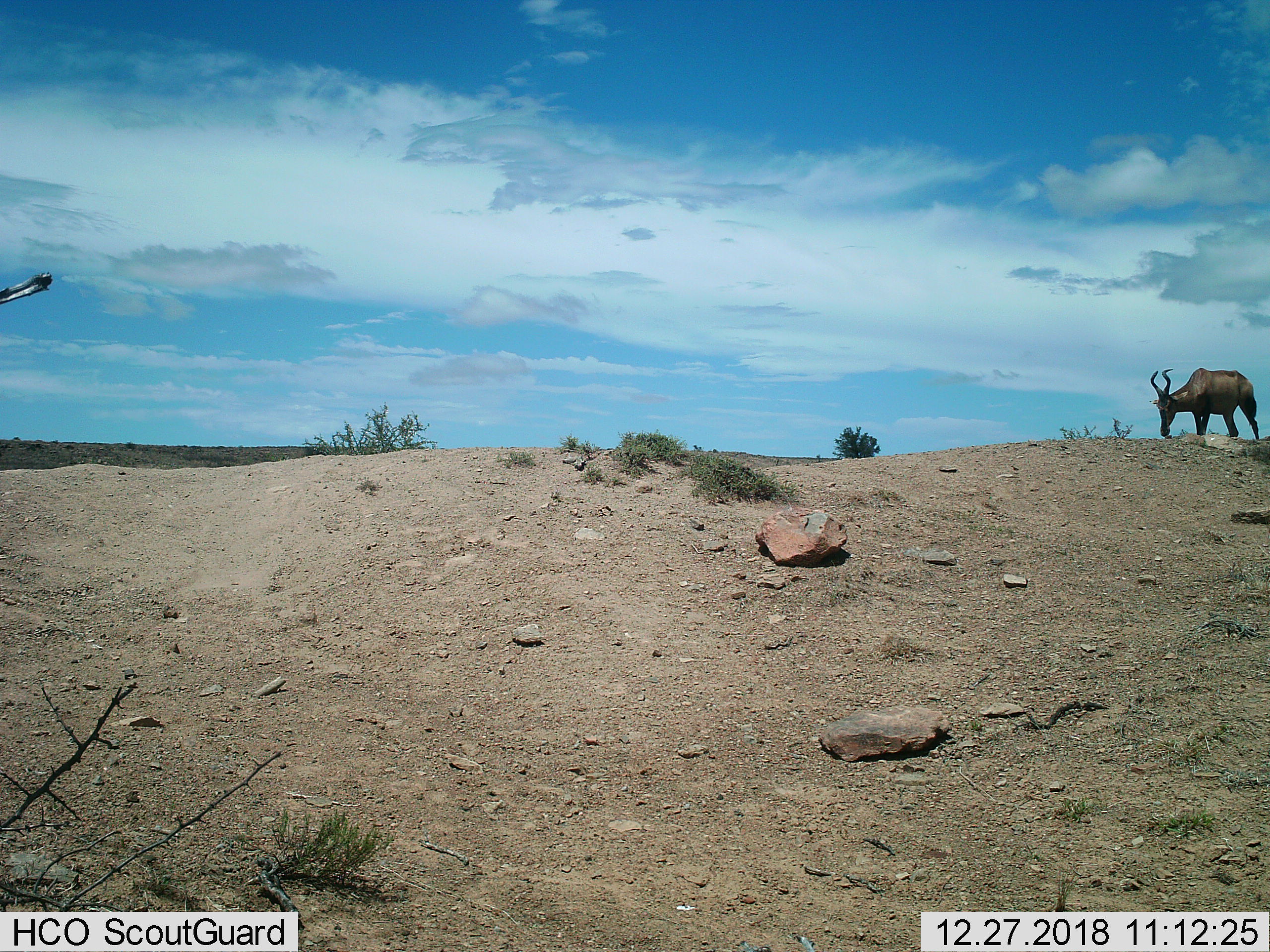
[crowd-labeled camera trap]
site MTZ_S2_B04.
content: unidentified animal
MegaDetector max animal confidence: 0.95